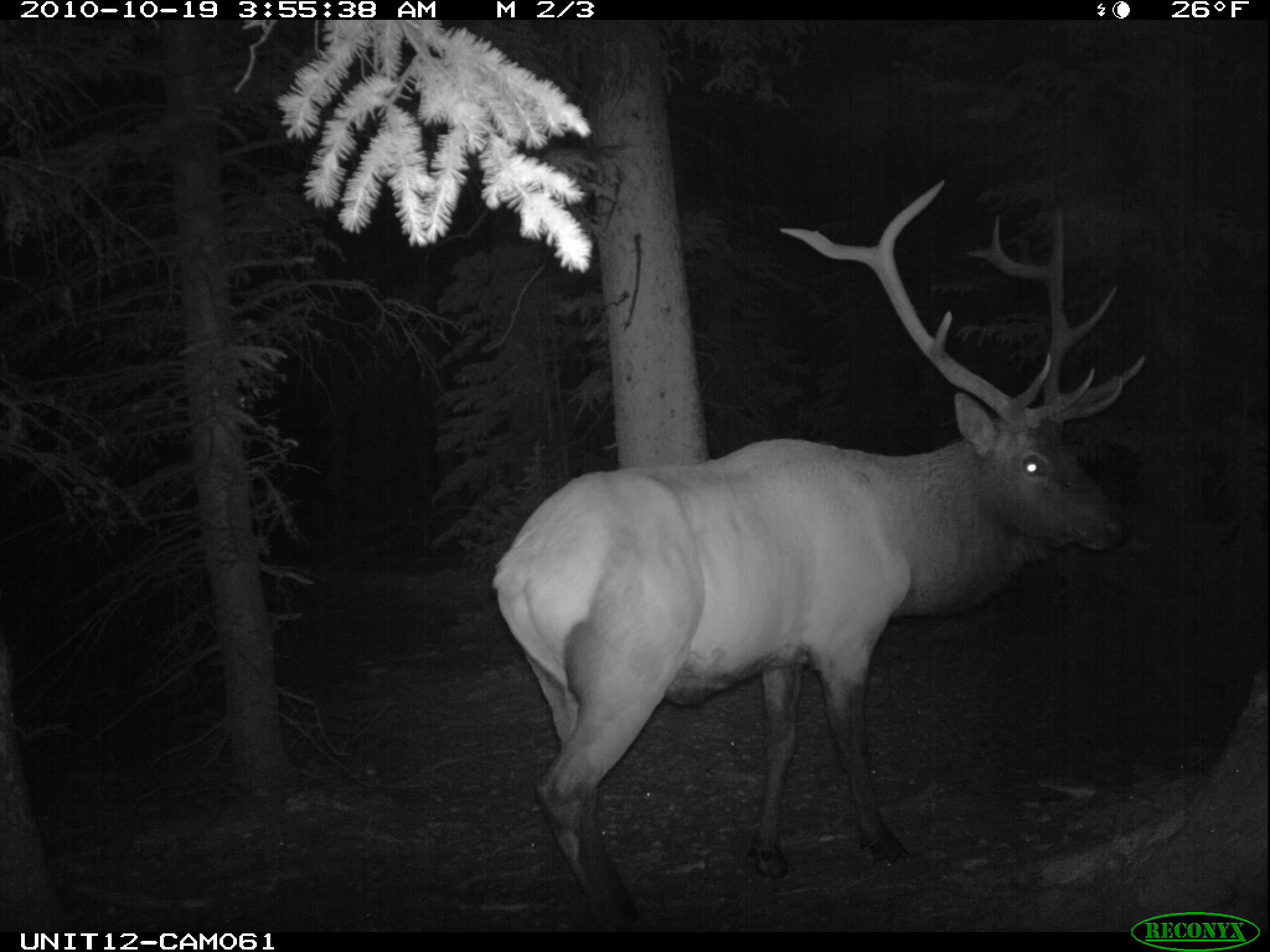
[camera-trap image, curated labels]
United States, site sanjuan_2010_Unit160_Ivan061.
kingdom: Animalia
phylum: Chordata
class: Mammalia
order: Artiodactyla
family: Cervidae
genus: Cervus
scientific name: Cervus elaphus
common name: red deer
Cervus elaphus (red deer).